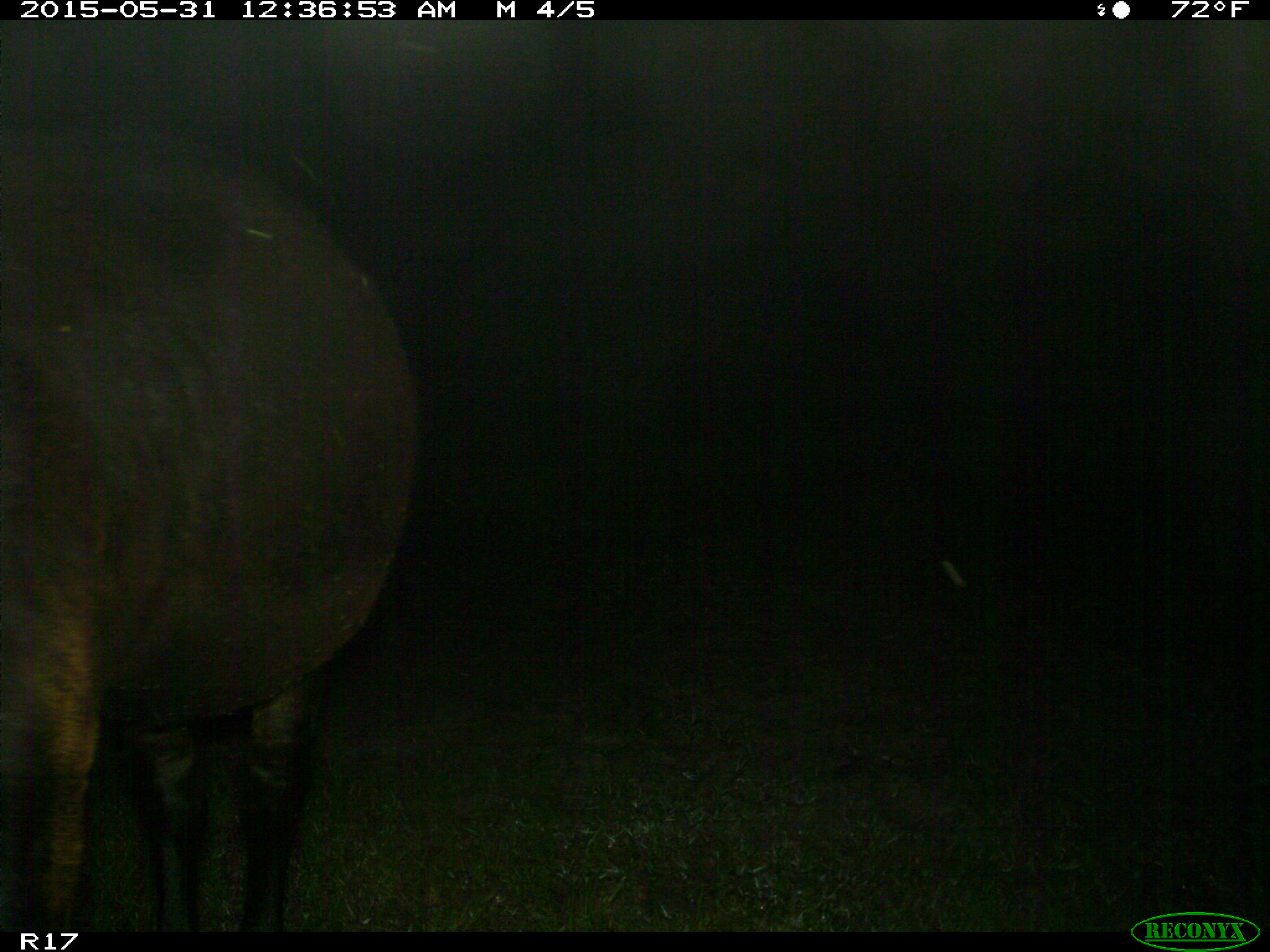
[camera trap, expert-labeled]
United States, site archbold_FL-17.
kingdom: Animalia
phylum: Chordata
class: Mammalia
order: Artiodactyla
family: Bovidae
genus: Bos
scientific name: Bos taurus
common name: domestic cow